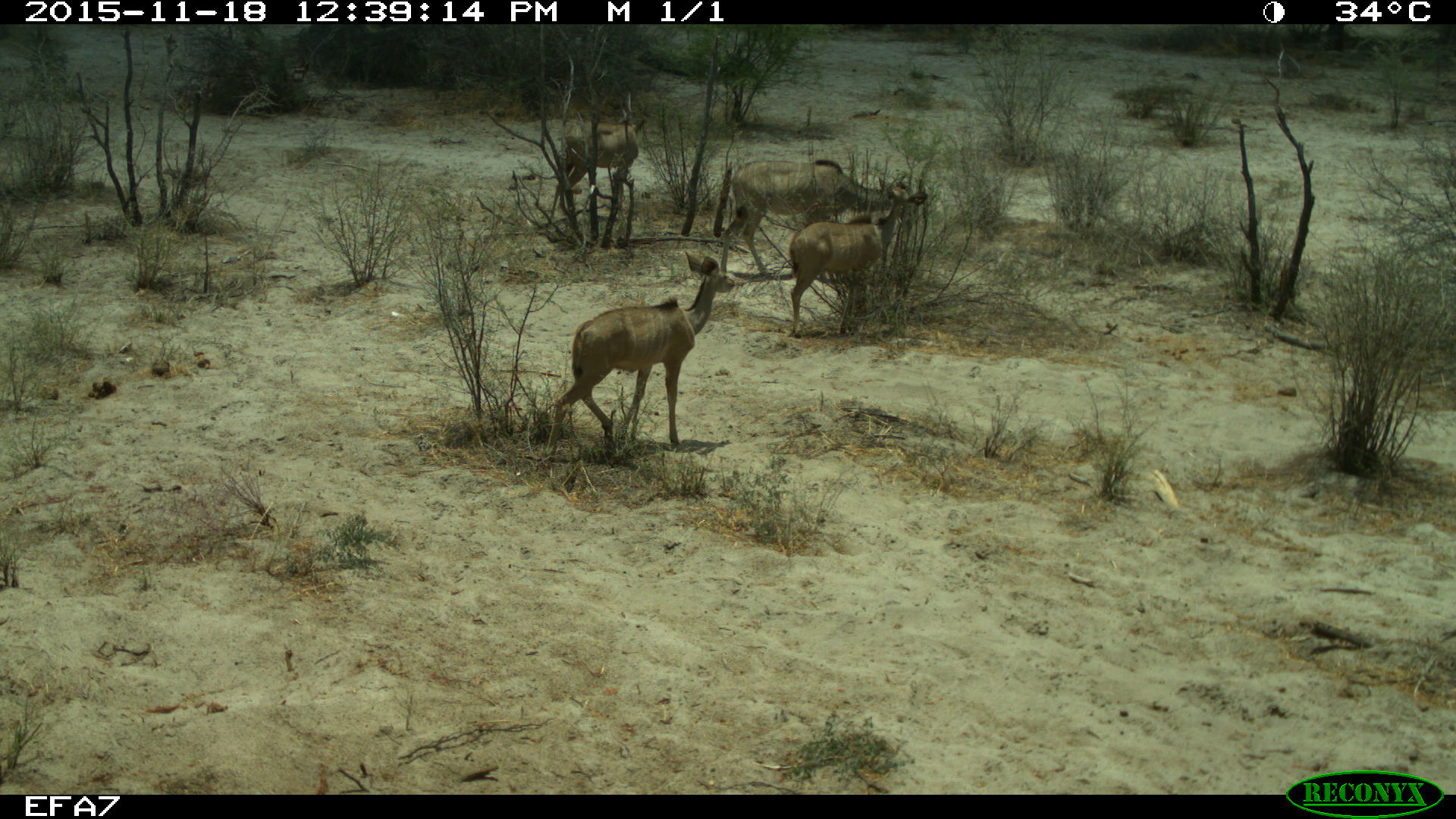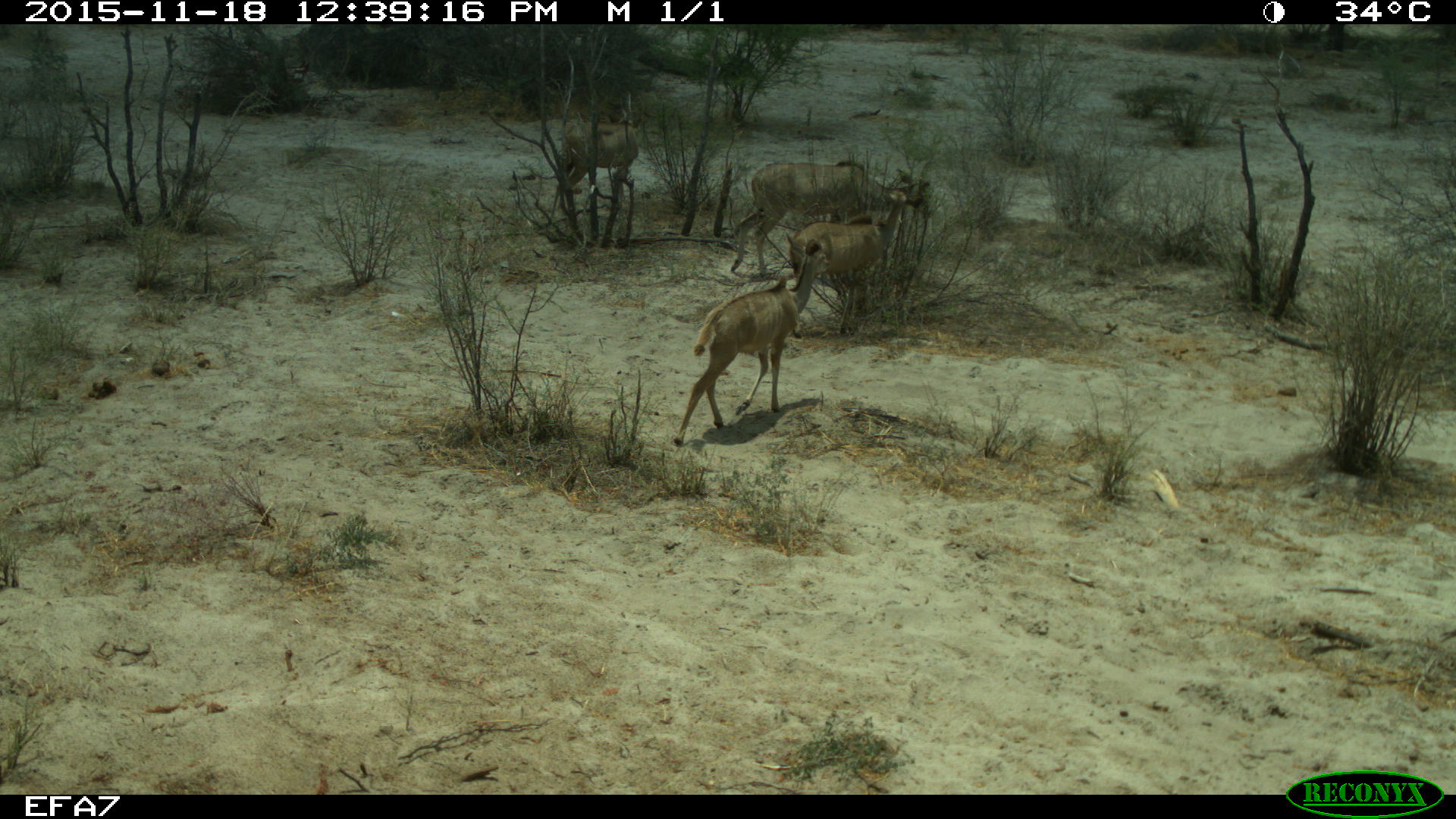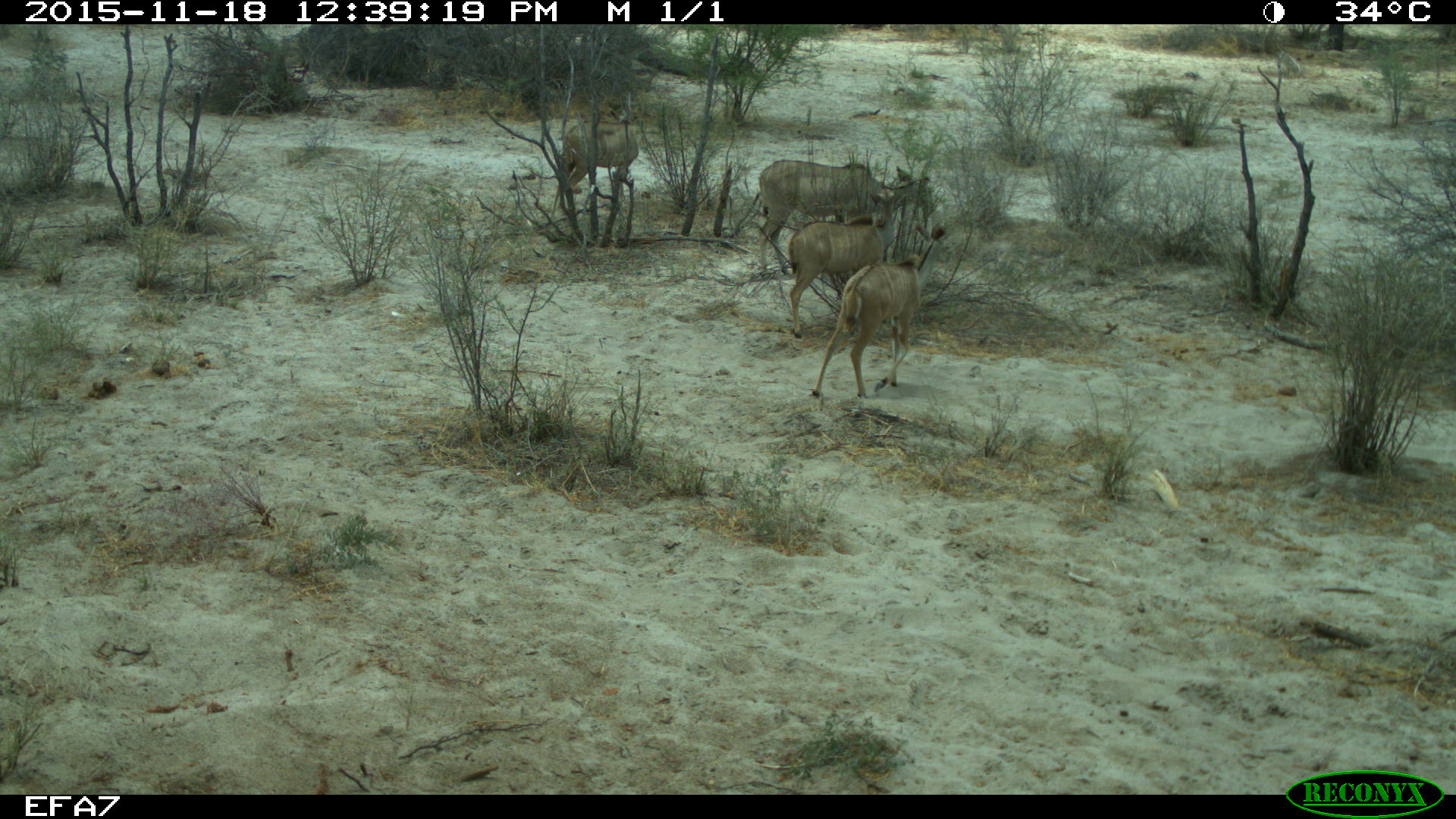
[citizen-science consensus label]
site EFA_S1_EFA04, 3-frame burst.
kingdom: Animalia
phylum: Chordata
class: Mammalia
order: Artiodactyla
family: Bovidae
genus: Tragelaphus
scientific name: Tragelaphus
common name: kudu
Kudu (Tragelaphus), count 4. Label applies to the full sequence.